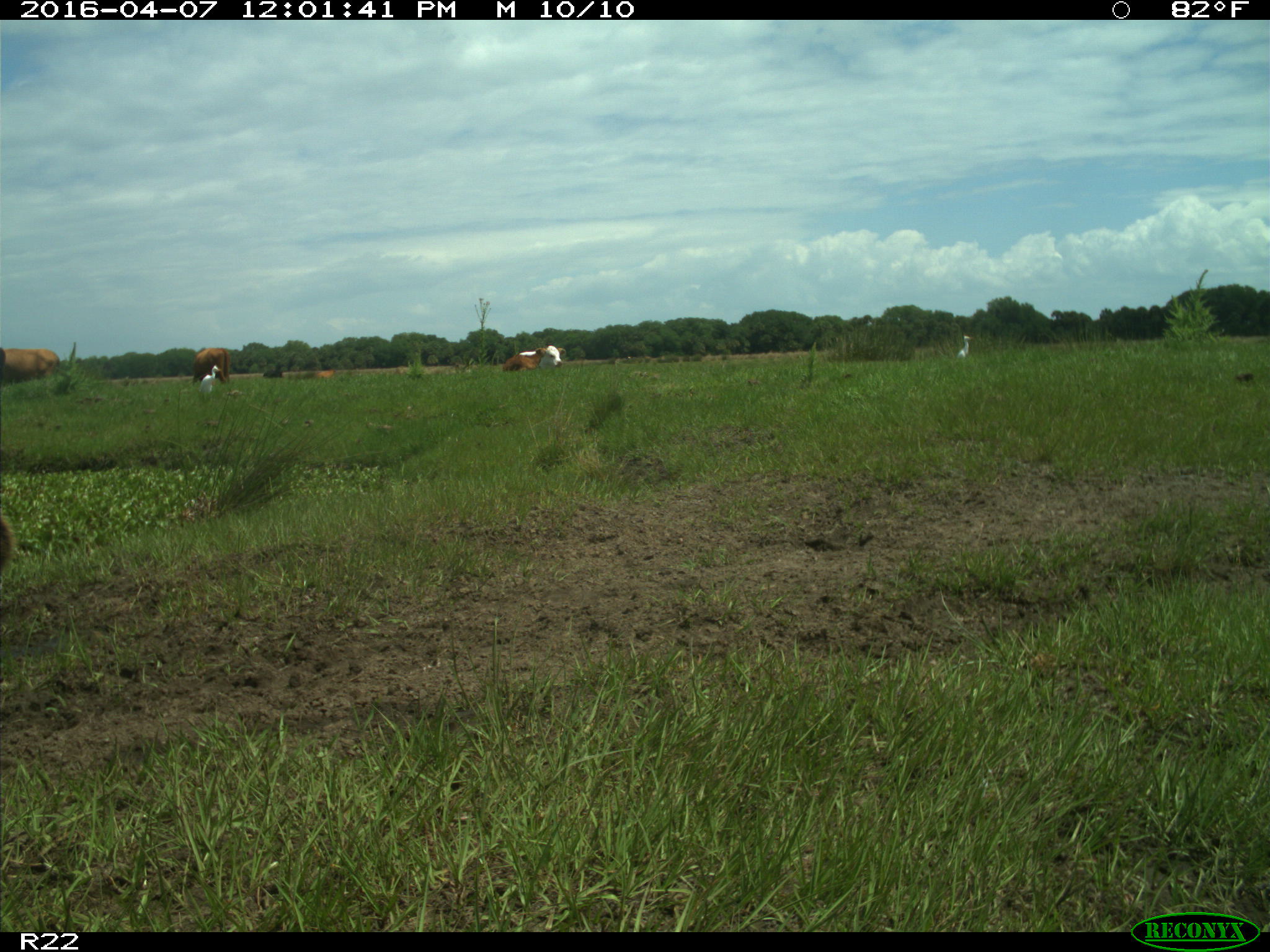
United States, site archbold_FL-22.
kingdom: Animalia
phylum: Chordata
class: Mammalia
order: Artiodactyla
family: Bovidae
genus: Bos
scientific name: Bos taurus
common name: domestic cow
Bos taurus (domestic cow).